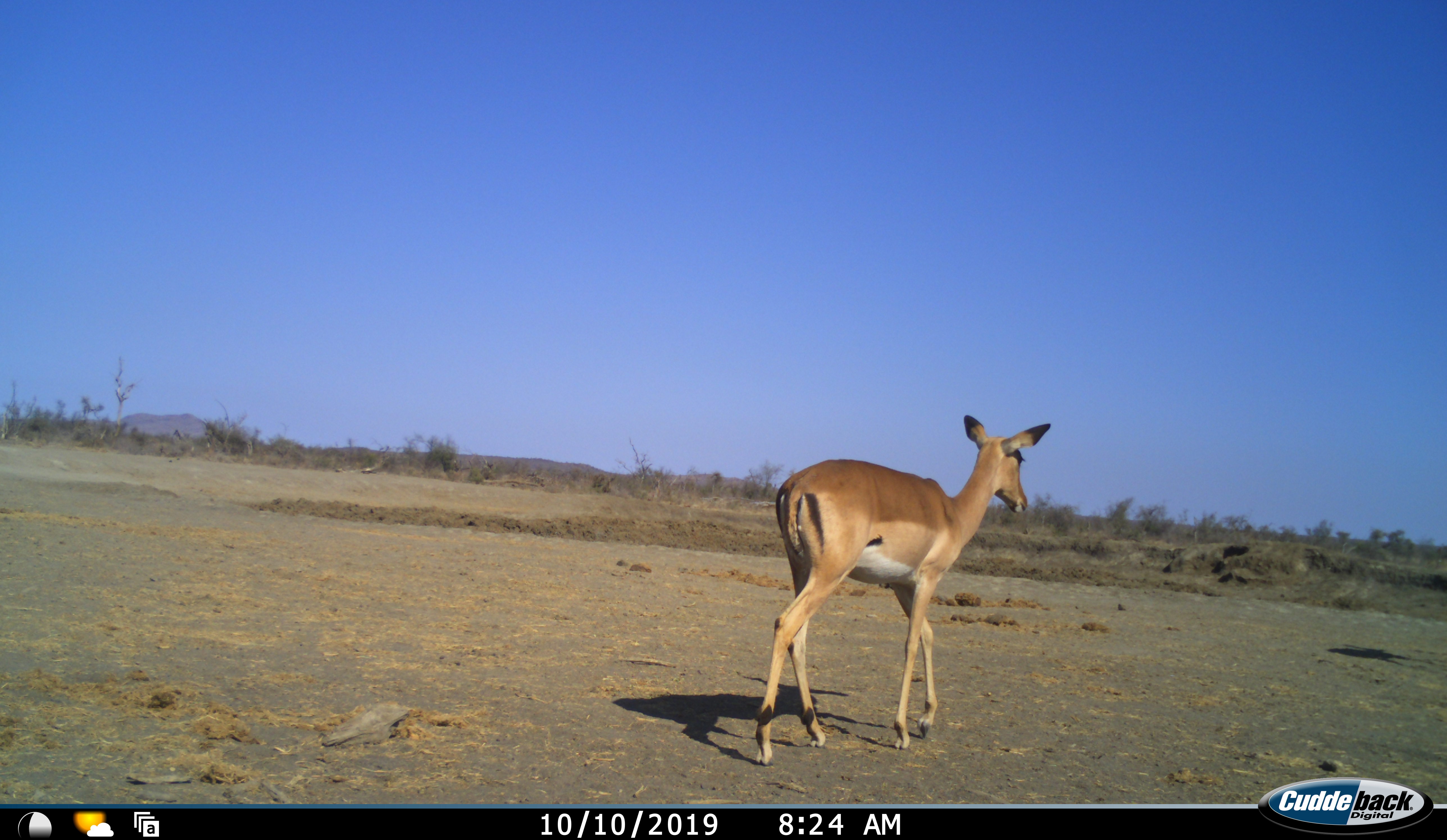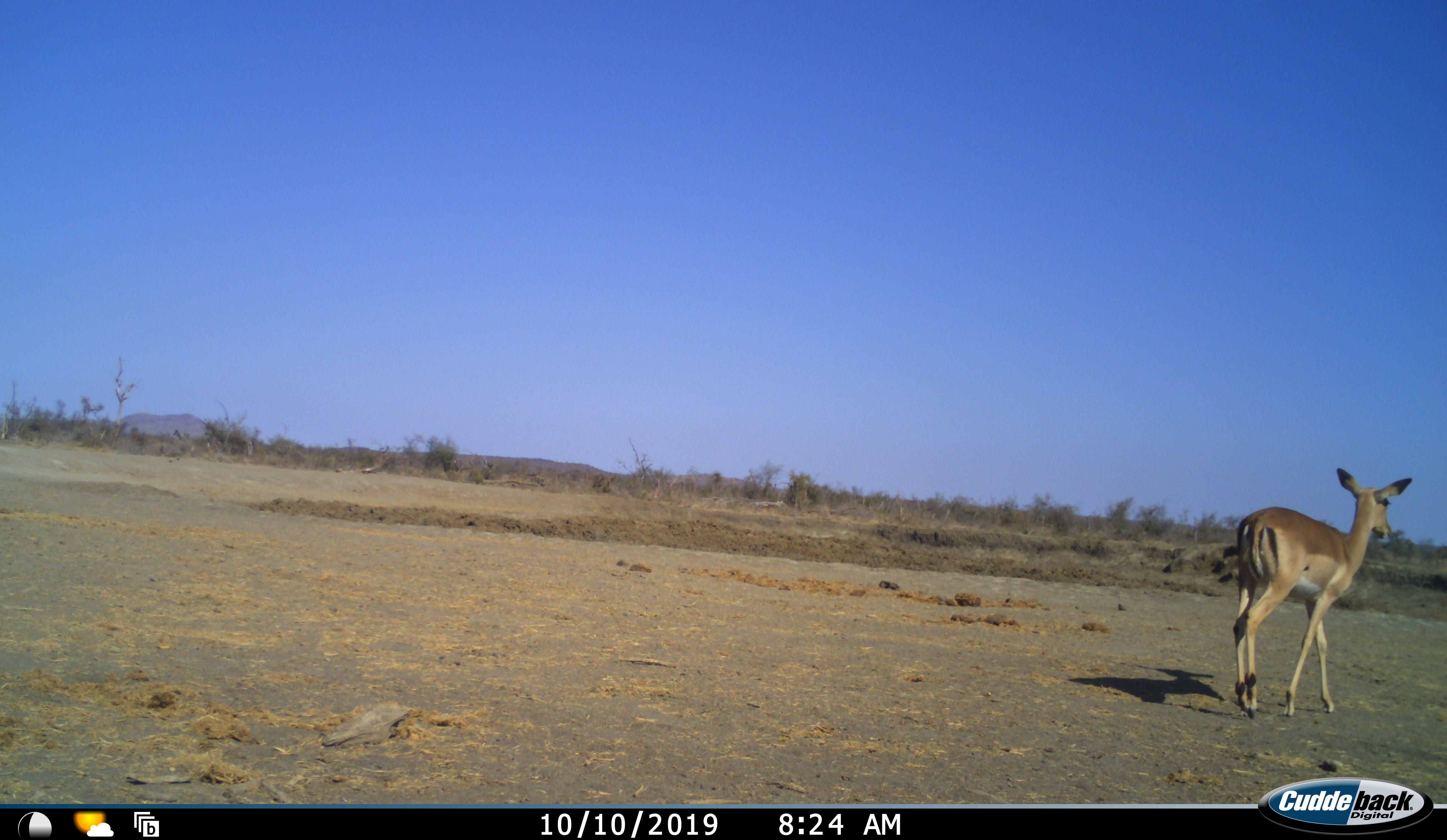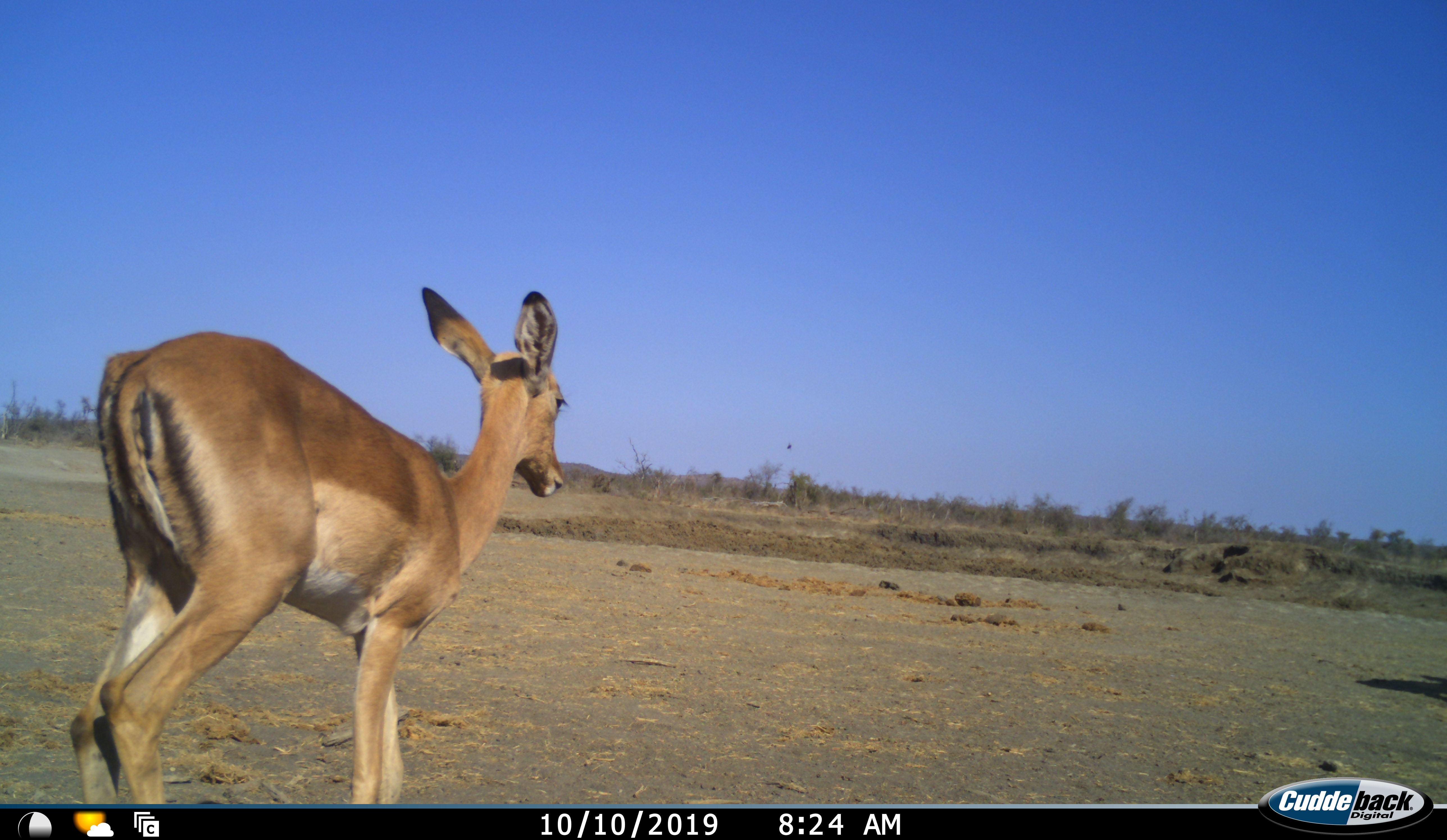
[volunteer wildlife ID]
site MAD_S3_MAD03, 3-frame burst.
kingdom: Animalia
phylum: Chordata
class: Mammalia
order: Artiodactyla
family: Bovidae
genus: Aepyceros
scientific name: Aepyceros melampus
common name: impala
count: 2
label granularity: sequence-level